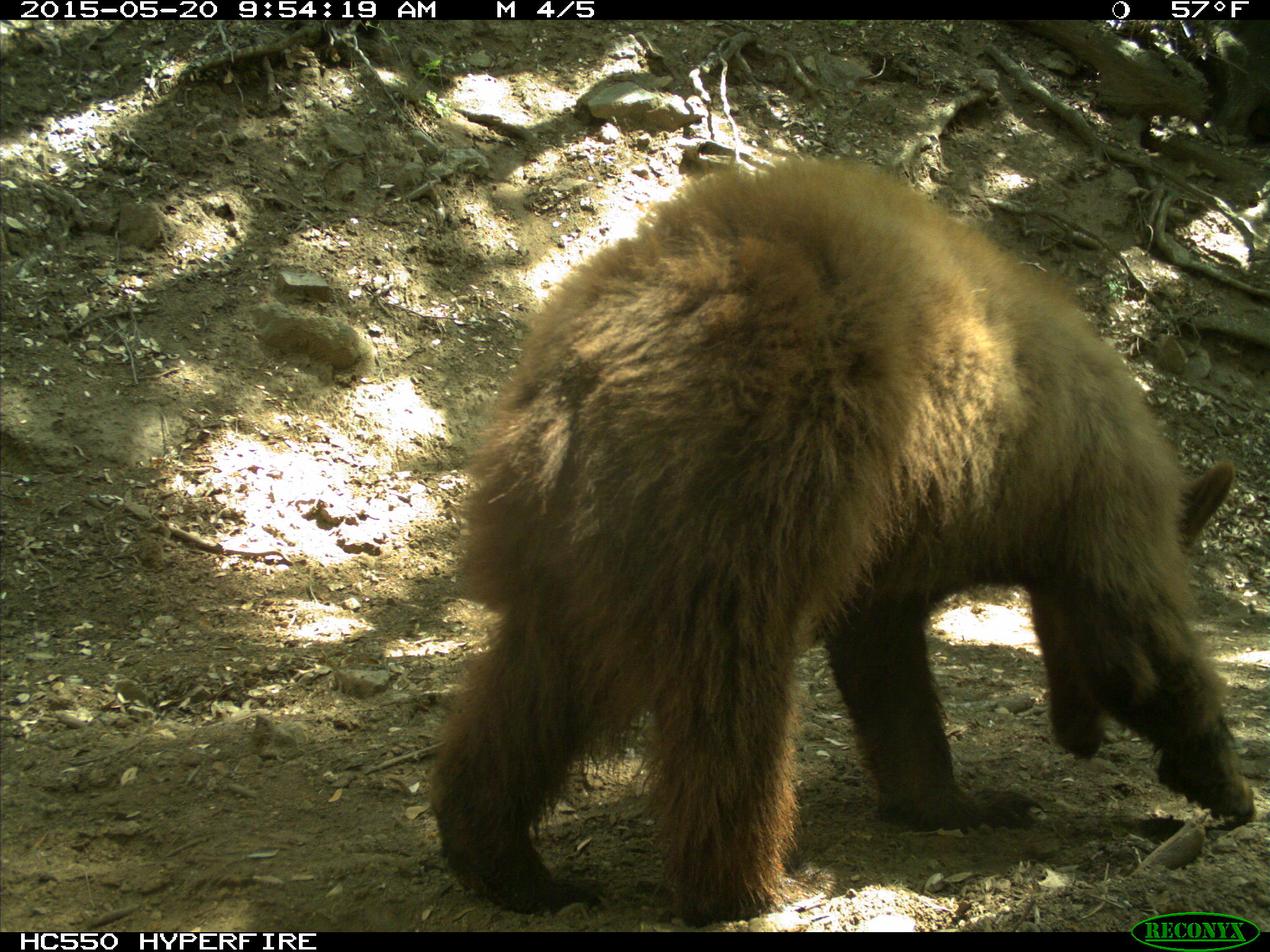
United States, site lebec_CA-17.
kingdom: Animalia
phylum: Chordata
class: Mammalia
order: Carnivora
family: Ursidae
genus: Ursus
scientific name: Ursus americanus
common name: american black bear